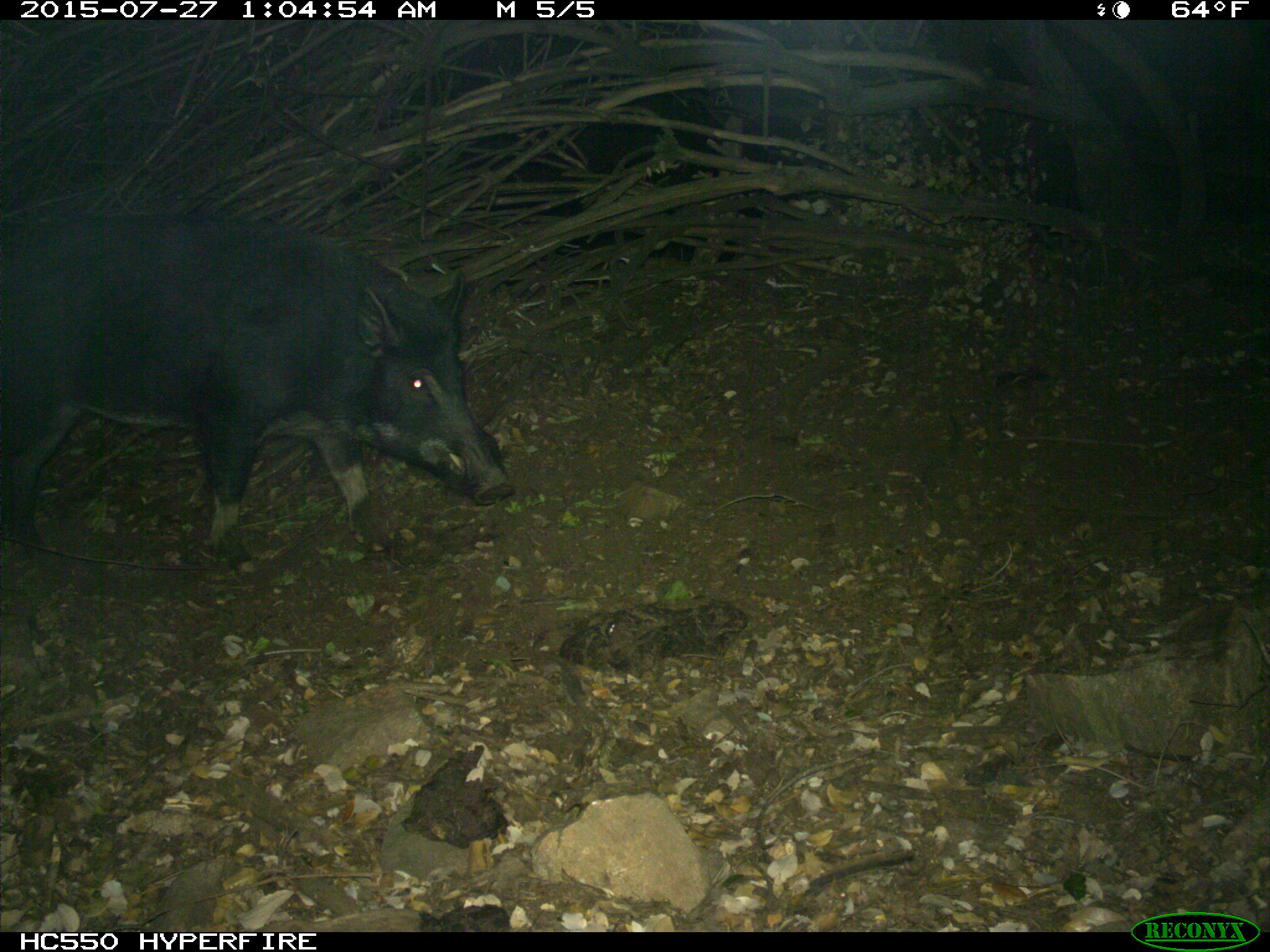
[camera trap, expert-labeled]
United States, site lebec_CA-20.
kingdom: Animalia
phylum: Chordata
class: Mammalia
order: Artiodactyla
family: Suidae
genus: Sus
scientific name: Sus scrofa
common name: wild boar